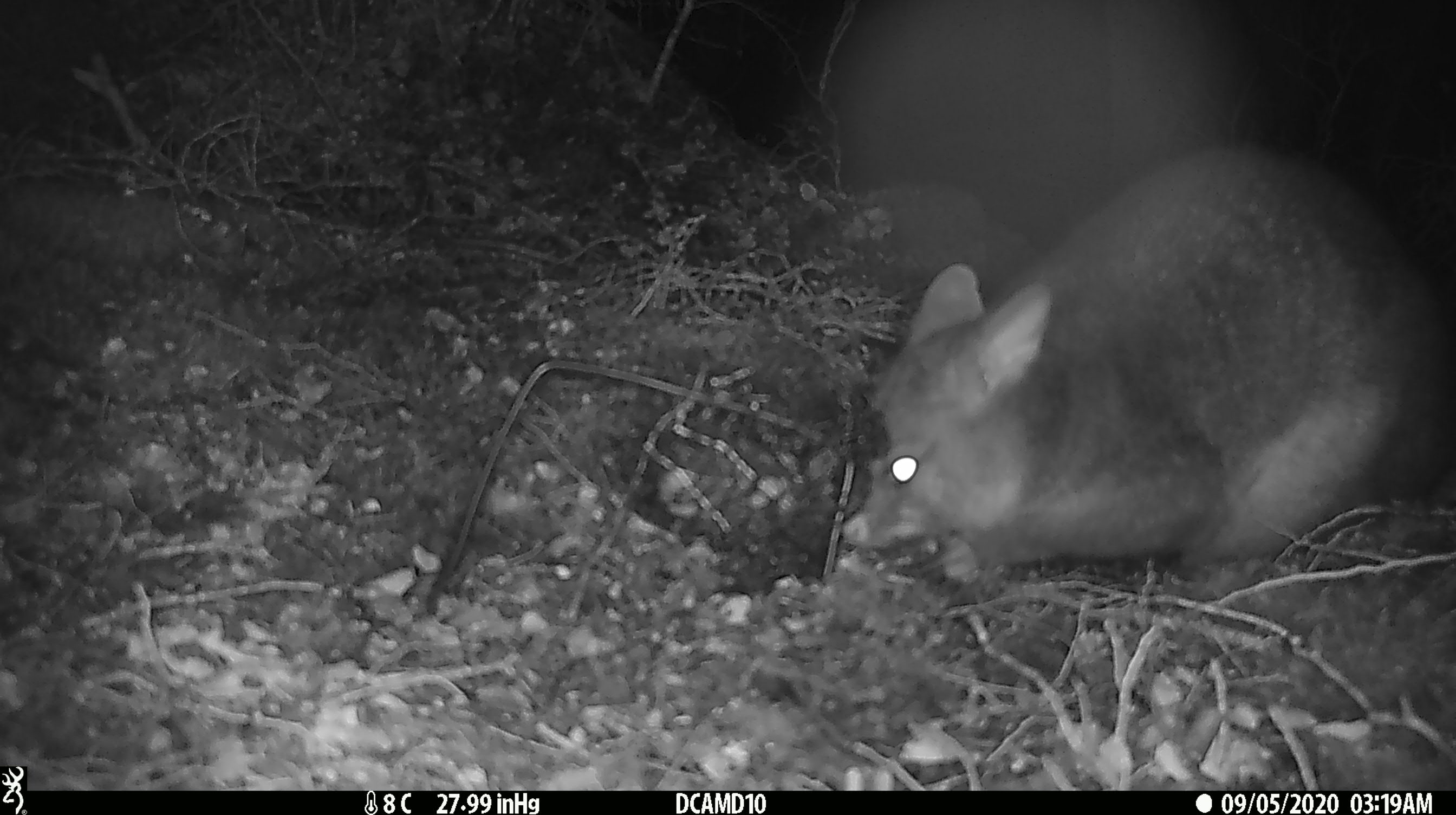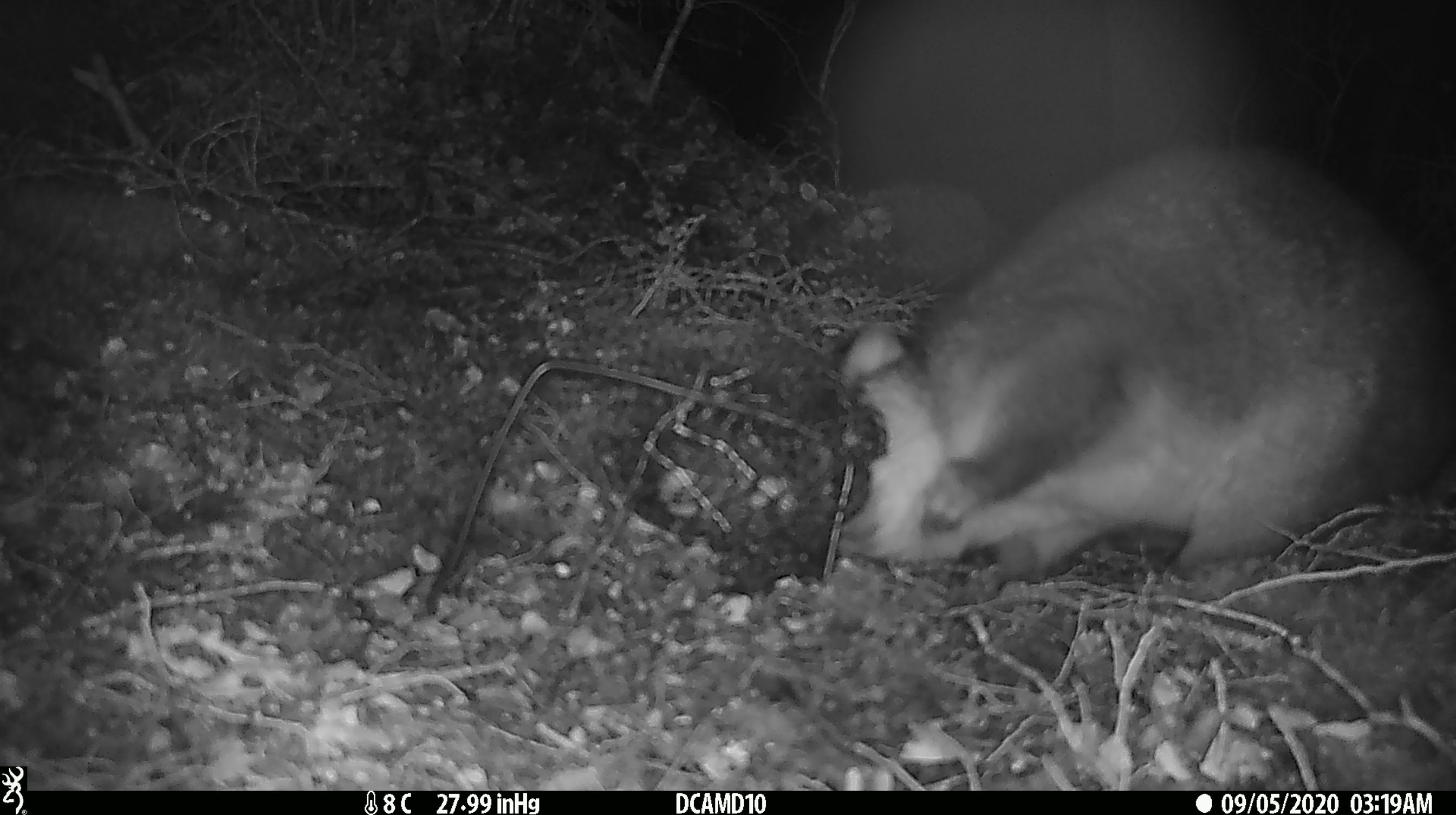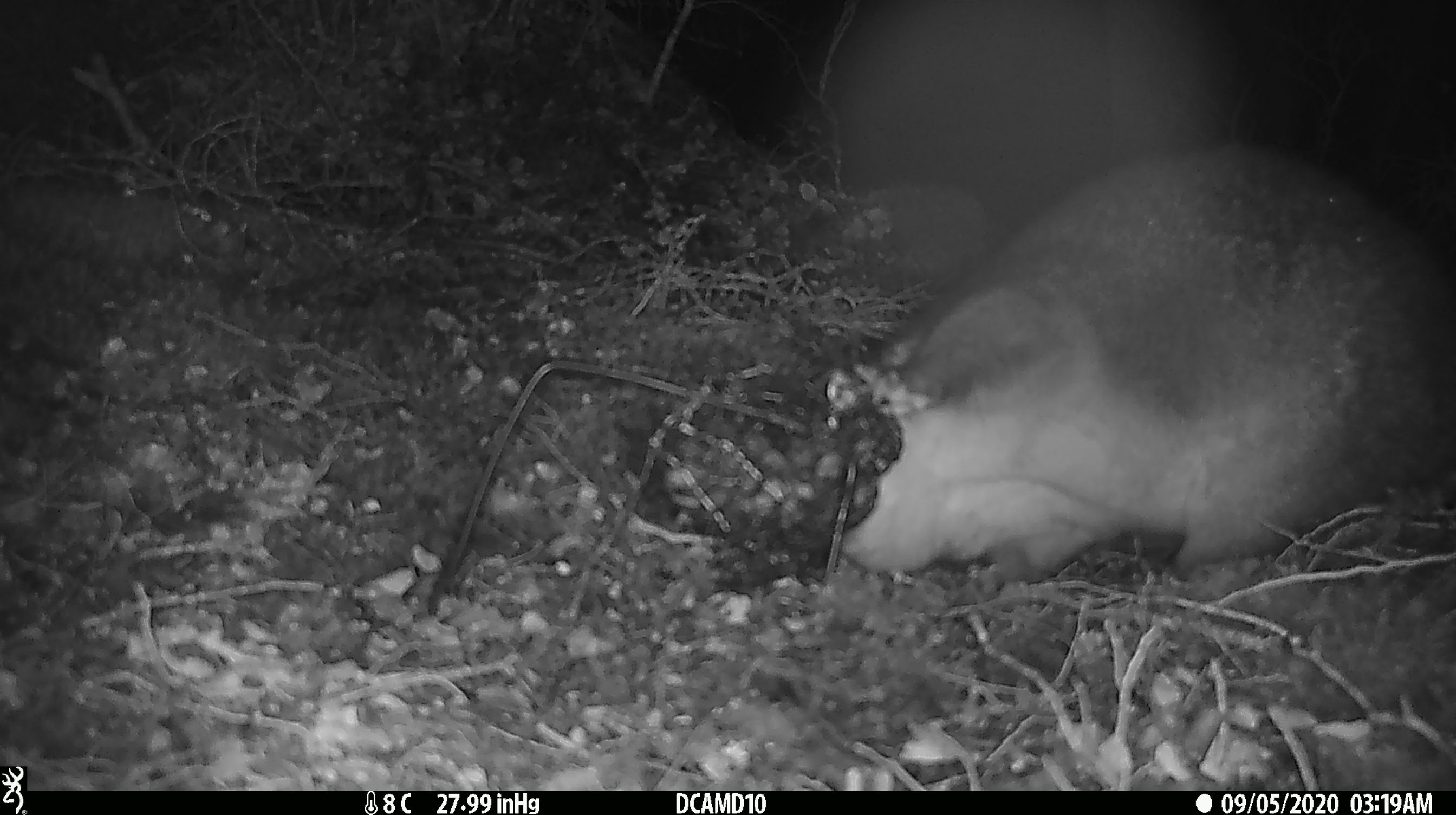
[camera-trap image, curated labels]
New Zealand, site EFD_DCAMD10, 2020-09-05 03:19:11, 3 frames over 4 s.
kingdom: Animalia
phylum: Chordata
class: Mammalia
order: Diprotodontia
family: Phalangeridae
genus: Trichosurus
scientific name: Trichosurus vulpecula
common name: common brushtail possum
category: possum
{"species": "possum (common brushtail possum) (Trichosurus vulpecula)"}